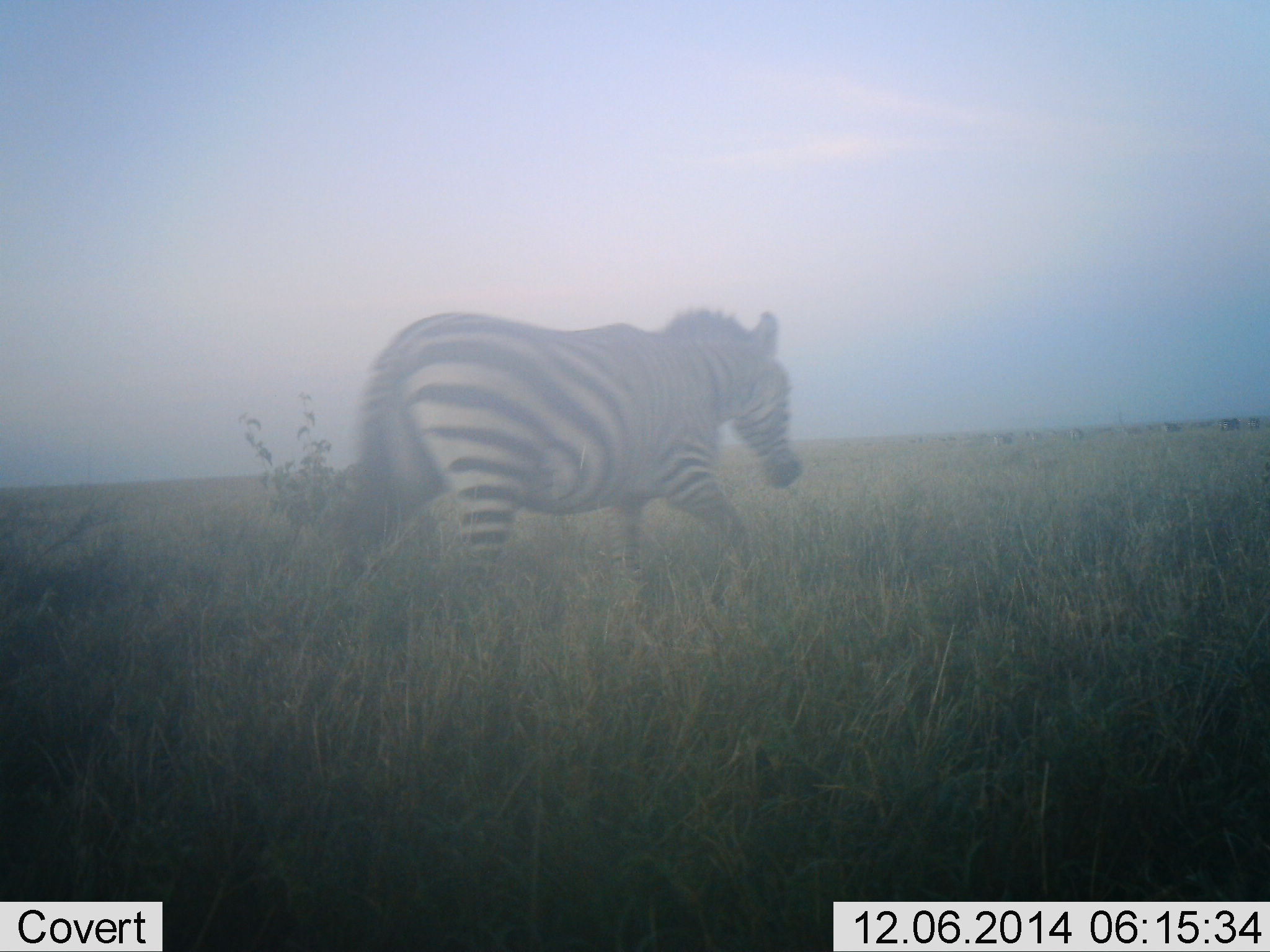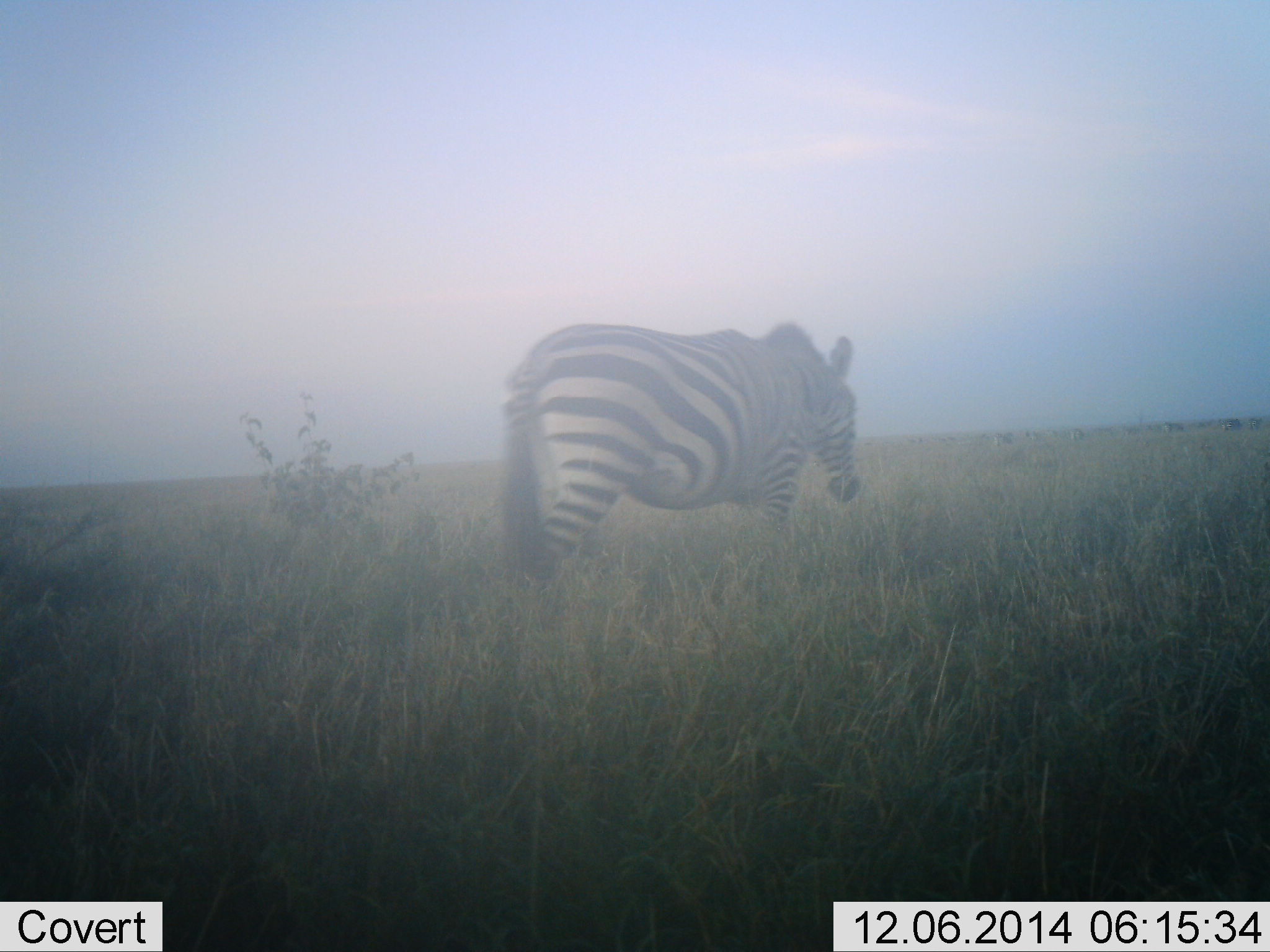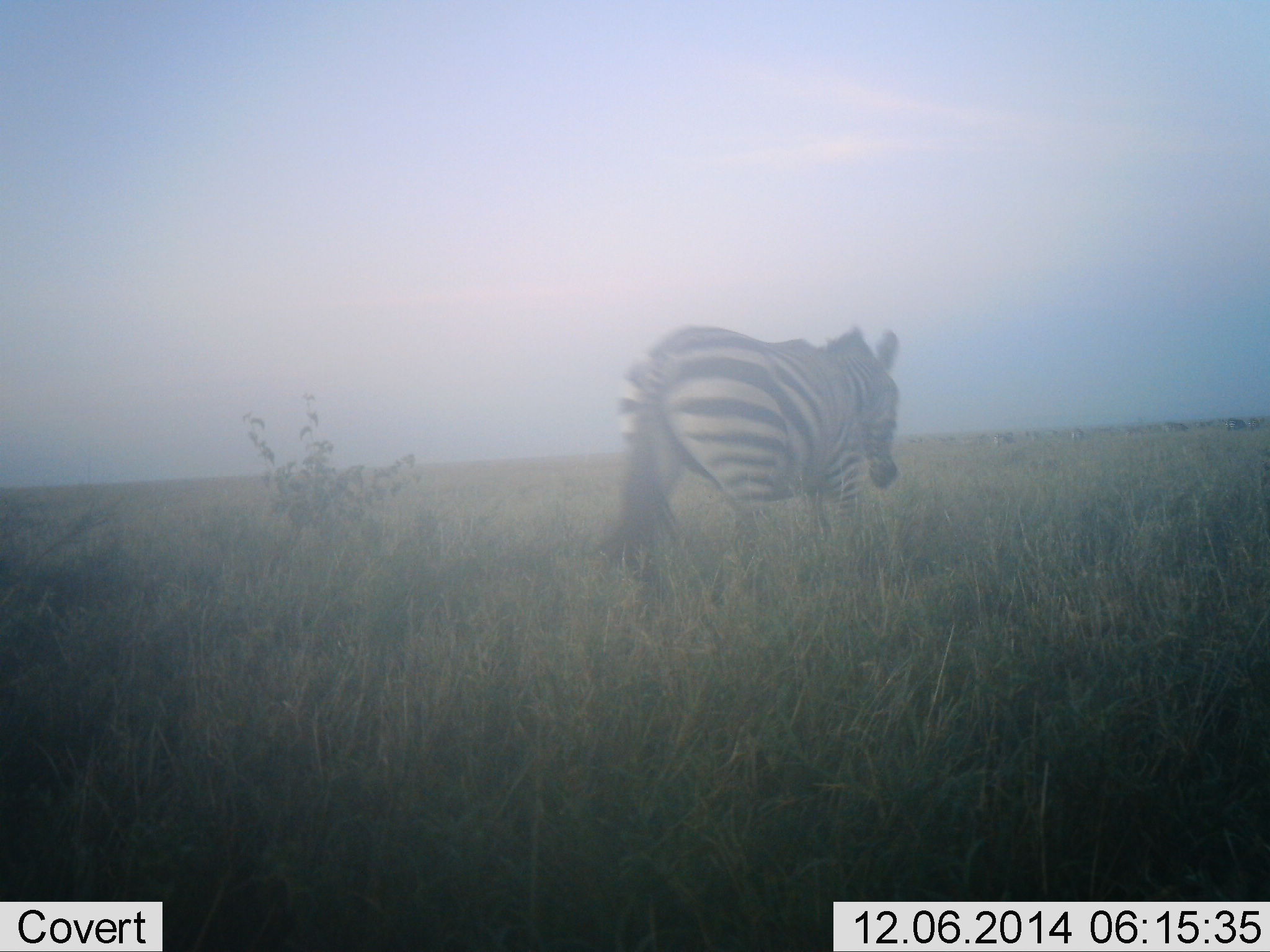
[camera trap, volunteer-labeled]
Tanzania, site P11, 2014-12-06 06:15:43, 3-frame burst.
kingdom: Animalia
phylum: Chordata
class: Mammalia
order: Perissodactyla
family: Equidae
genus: Equus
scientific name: Equus quagga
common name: plains zebra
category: zebra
Zebra (plains zebra) (Equus quagga), count 1. Behavior (volunteer vote fractions): standing 30%, resting 0%, moving 70%, interacting 0%. Young present (vote fraction): 0%. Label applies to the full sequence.